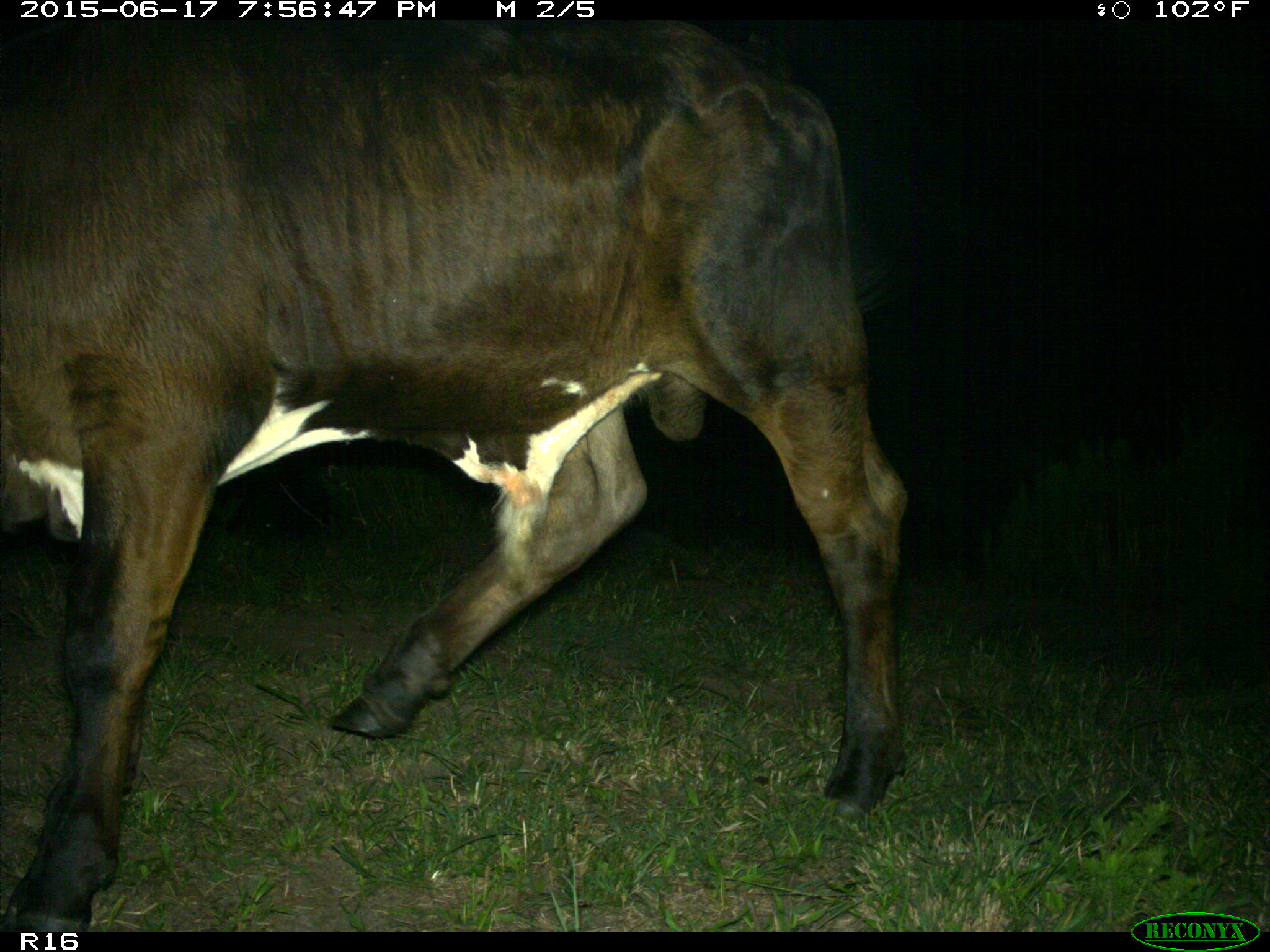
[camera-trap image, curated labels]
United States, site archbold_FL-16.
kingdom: Animalia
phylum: Chordata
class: Mammalia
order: Artiodactyla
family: Bovidae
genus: Bos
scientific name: Bos taurus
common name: domestic cow